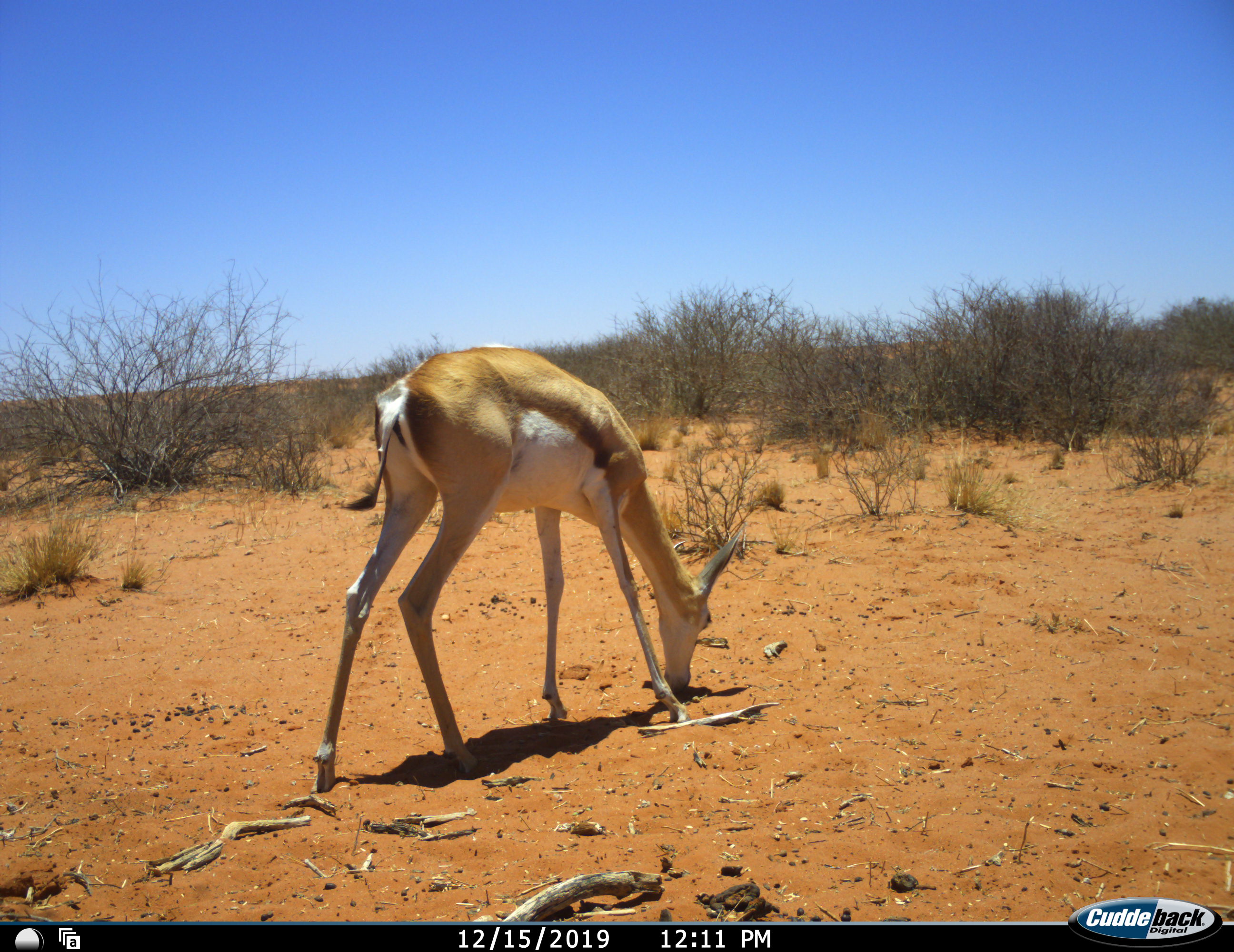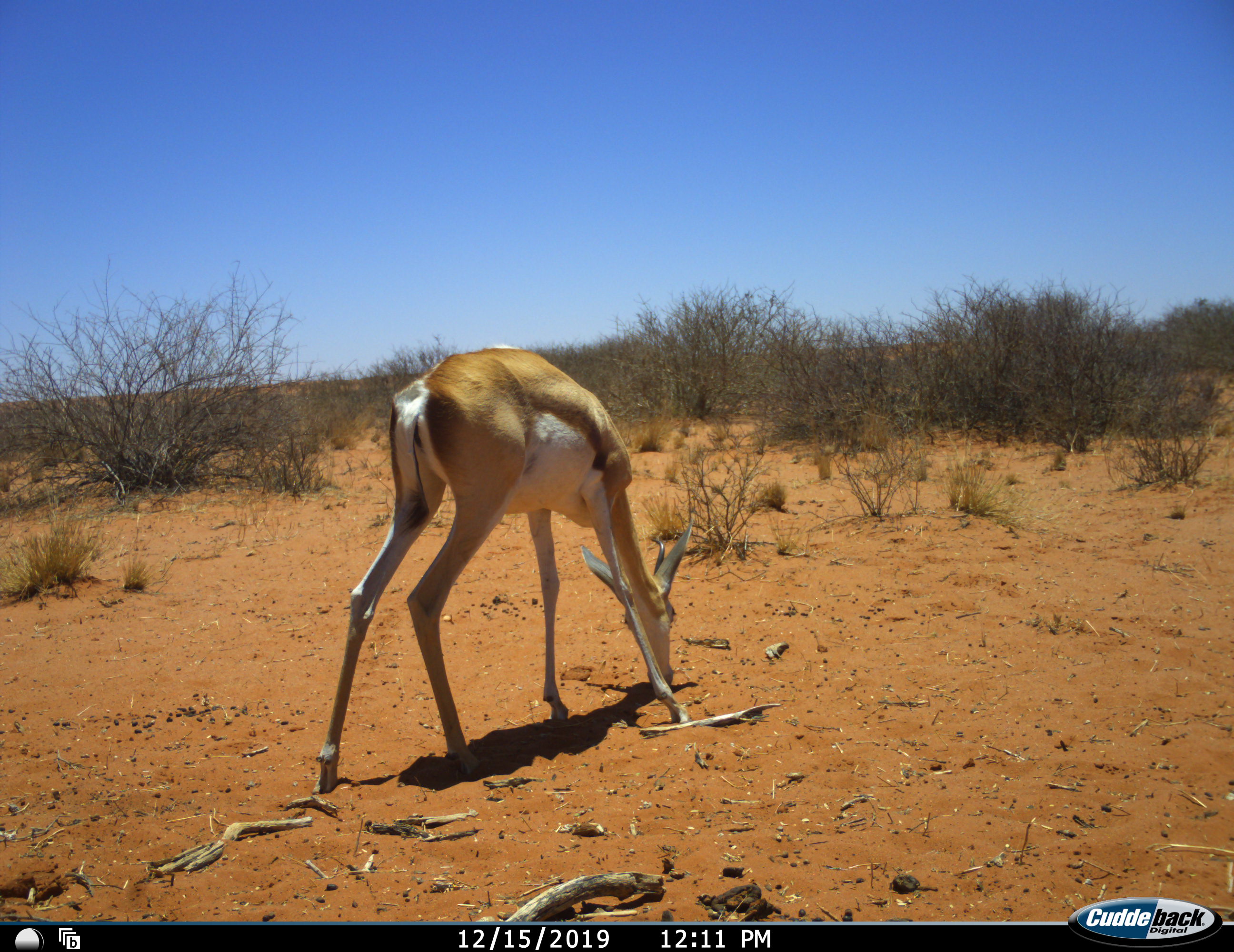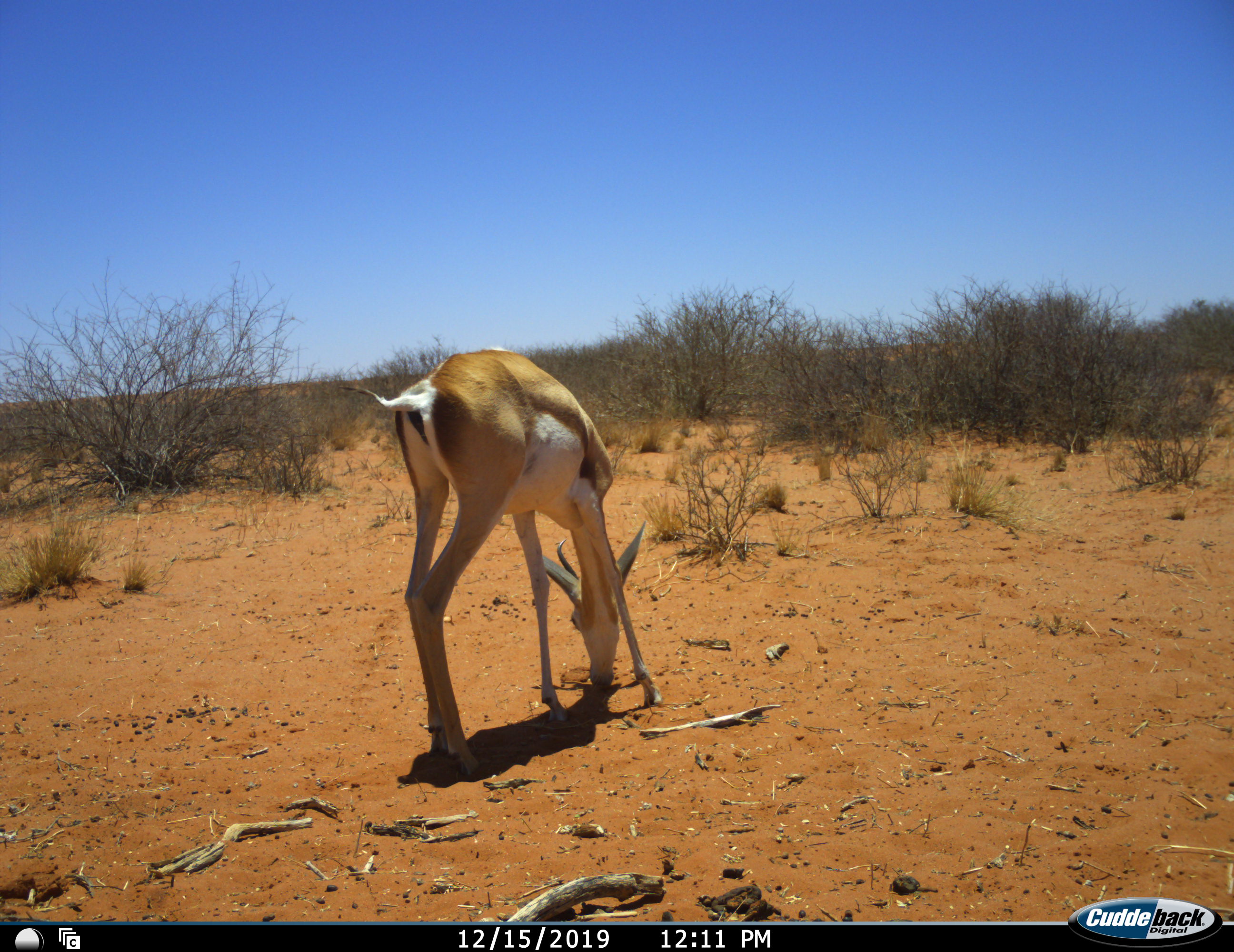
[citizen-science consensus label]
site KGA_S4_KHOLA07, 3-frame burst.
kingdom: Animalia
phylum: Chordata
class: Mammalia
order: Artiodactyla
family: Bovidae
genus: Antidorcas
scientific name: Antidorcas marsupialis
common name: springbok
Springbok (Antidorcas marsupialis), count 1. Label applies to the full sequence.